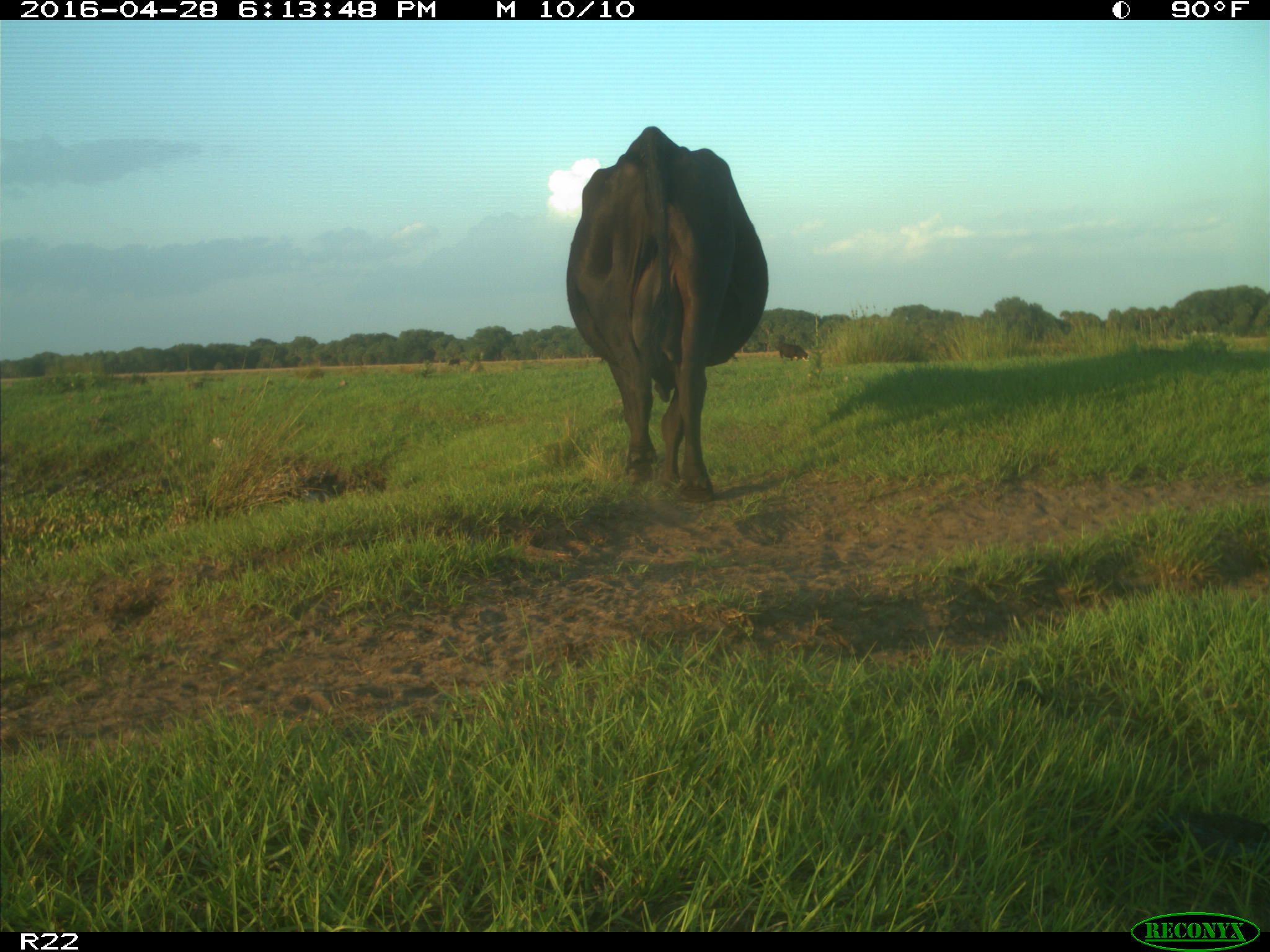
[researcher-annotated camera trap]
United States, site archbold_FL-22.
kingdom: Animalia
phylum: Chordata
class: Mammalia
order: Artiodactyla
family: Bovidae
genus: Bos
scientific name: Bos taurus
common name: domestic cow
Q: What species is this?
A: Bos taurus (domestic cow).